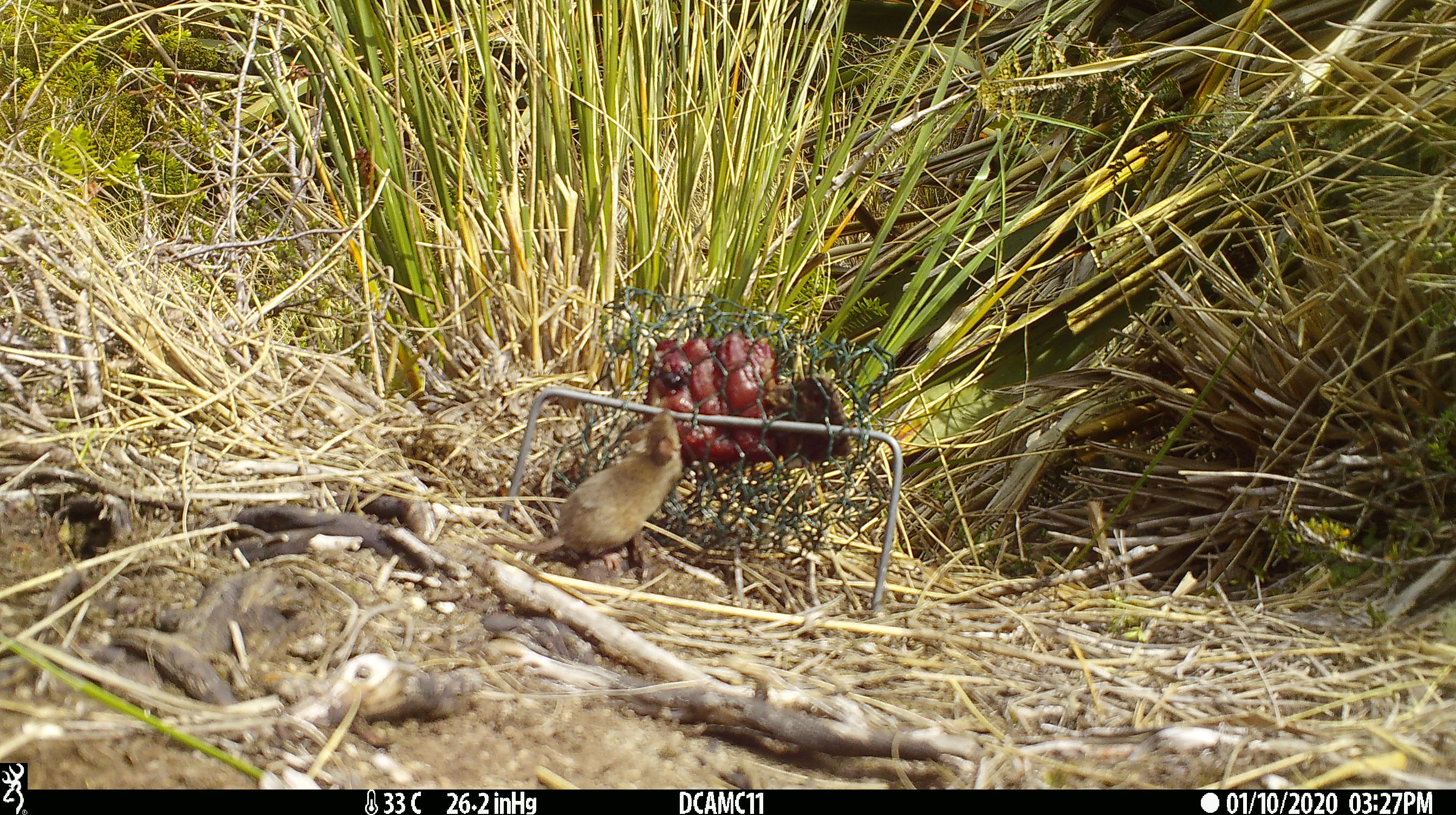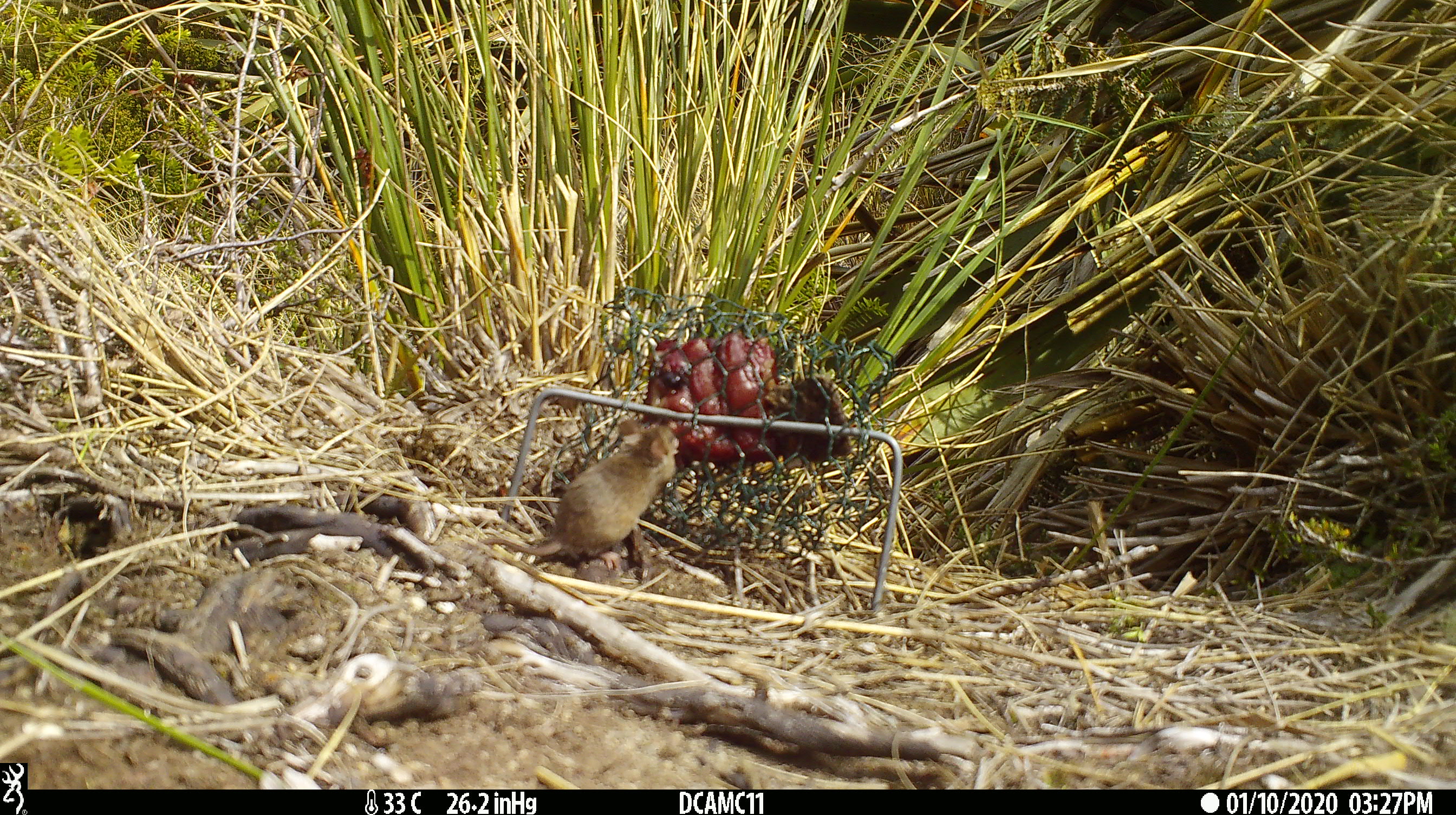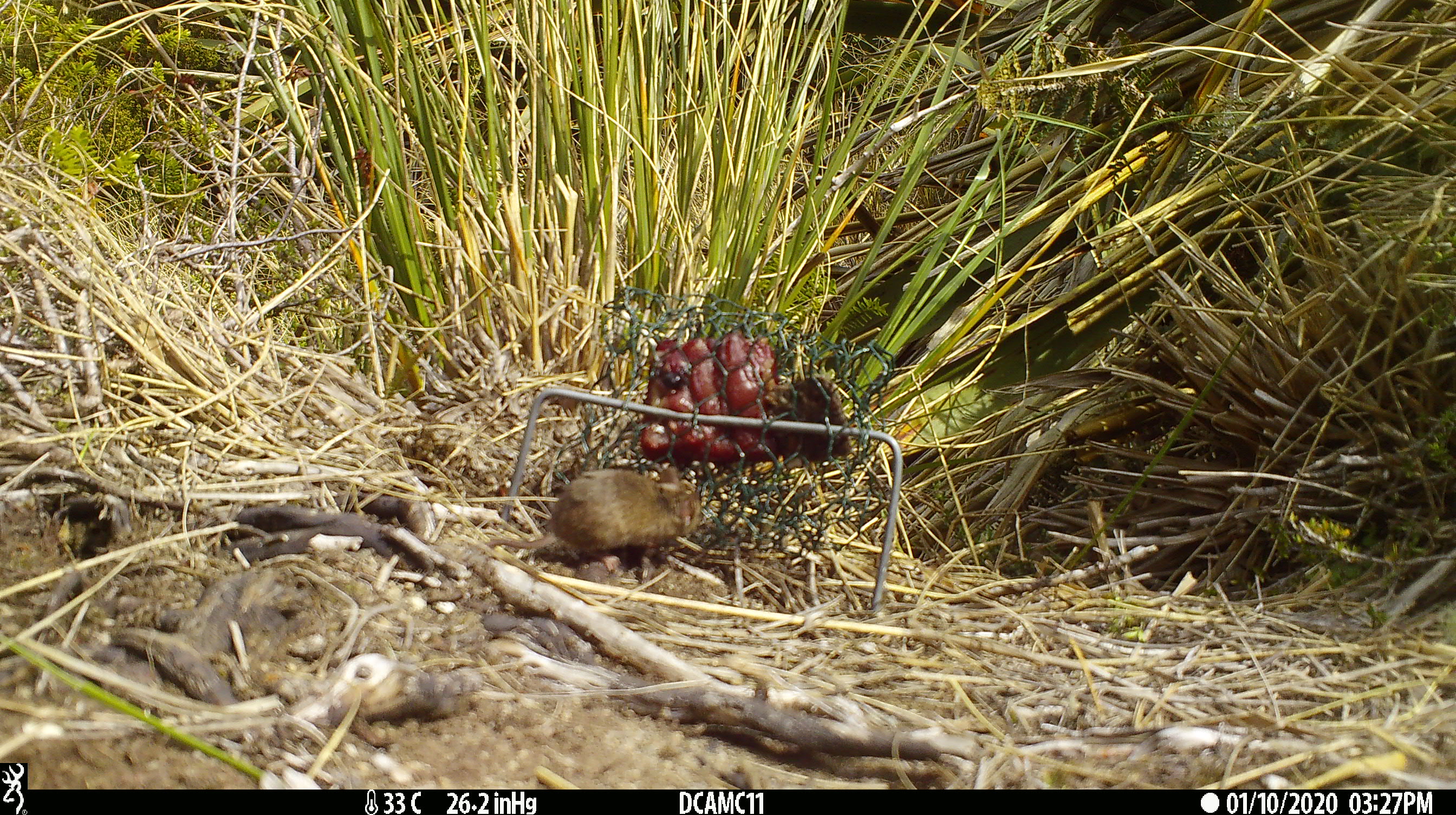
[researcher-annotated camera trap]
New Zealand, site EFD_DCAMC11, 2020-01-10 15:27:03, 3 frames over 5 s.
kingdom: Animalia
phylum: Chordata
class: Mammalia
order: Rodentia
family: Muridae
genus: Mus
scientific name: Mus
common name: mouse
Mouse (Mus).